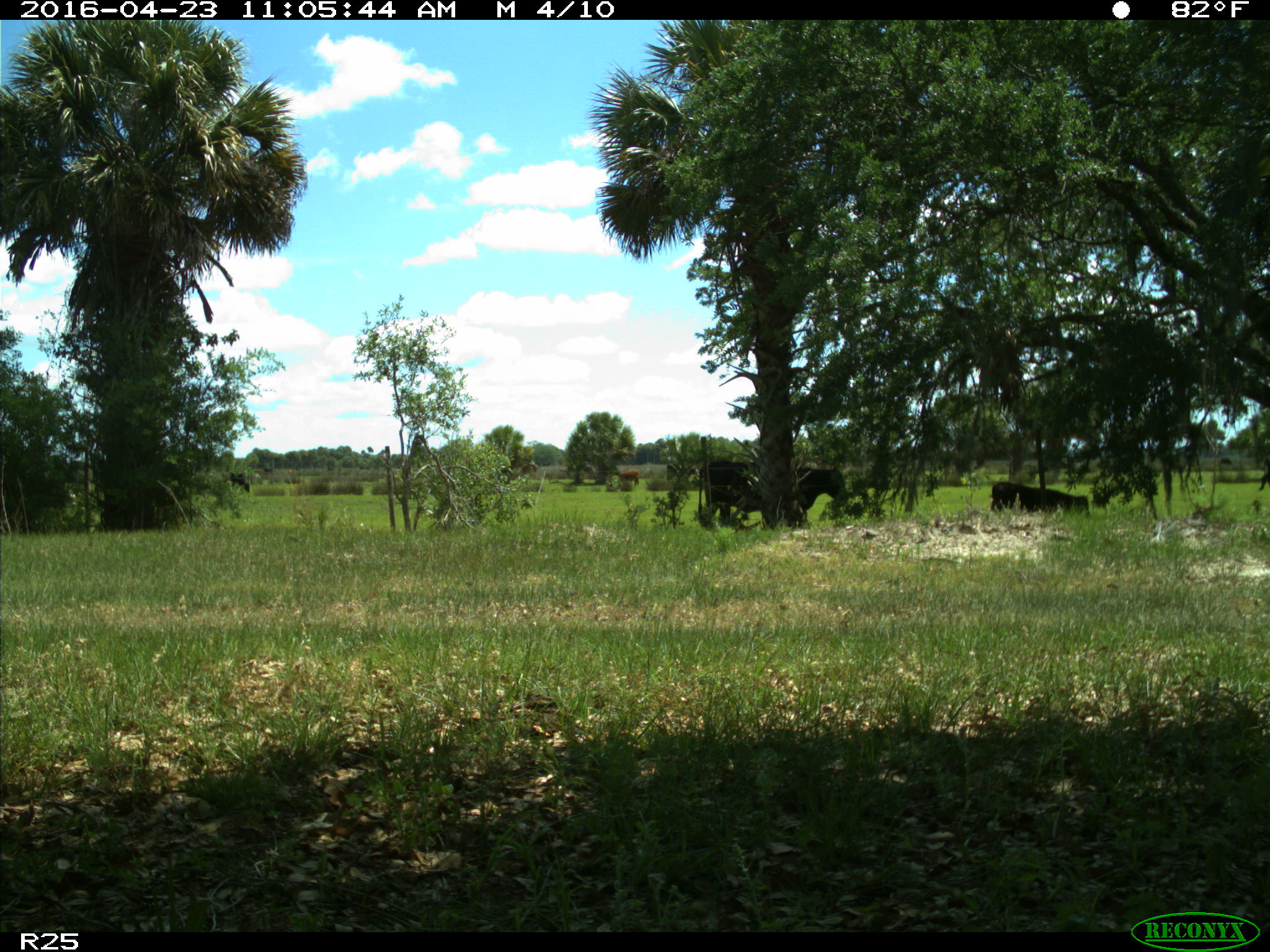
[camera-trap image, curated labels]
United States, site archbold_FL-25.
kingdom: Animalia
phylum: Chordata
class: Mammalia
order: Artiodactyla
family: Bovidae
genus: Bos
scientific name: Bos taurus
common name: domestic cow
Bos taurus (domestic cow).